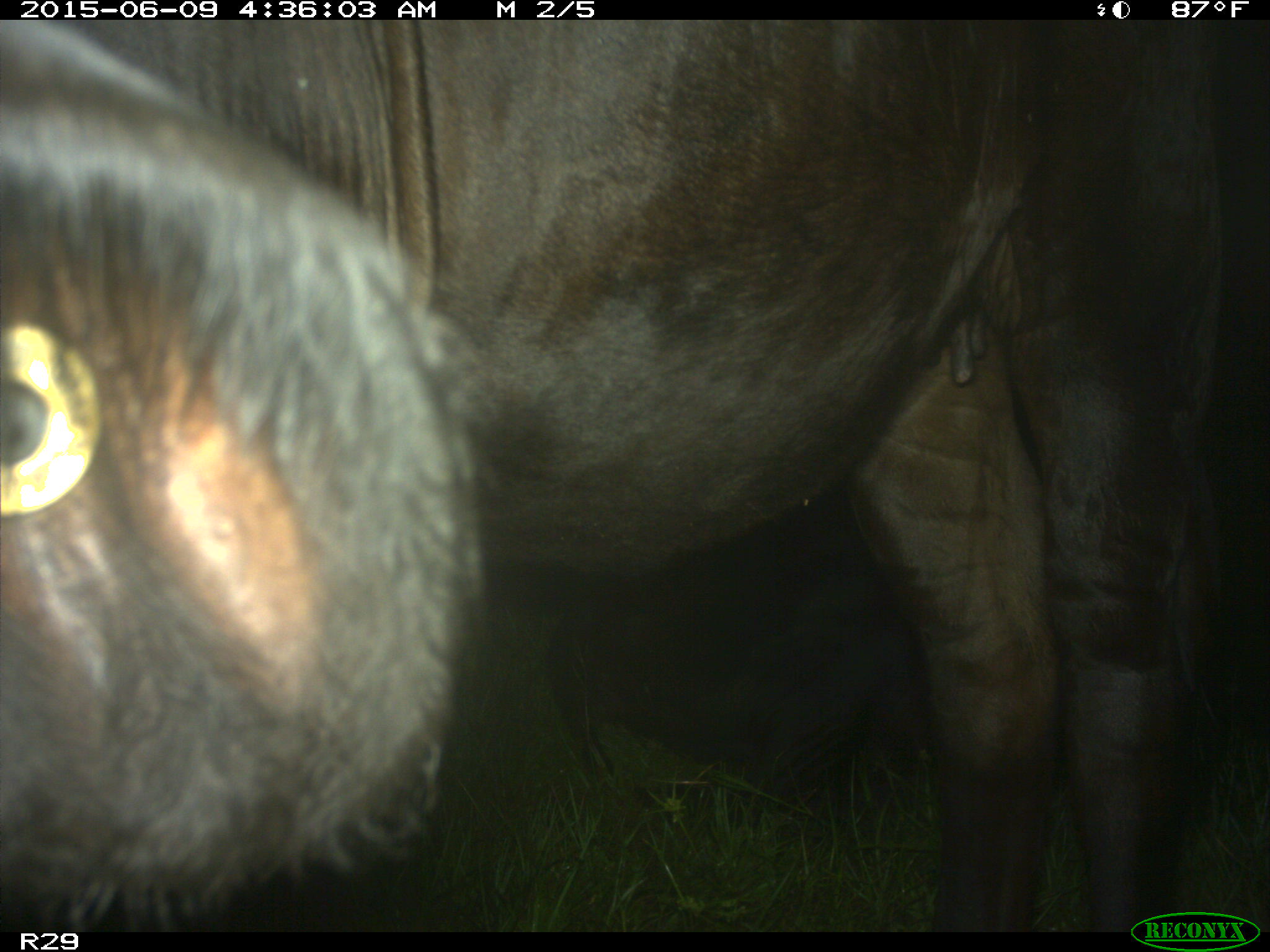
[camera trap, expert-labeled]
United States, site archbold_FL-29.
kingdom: Animalia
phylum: Chordata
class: Mammalia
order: Artiodactyla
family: Bovidae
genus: Bos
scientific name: Bos taurus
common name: domestic cow